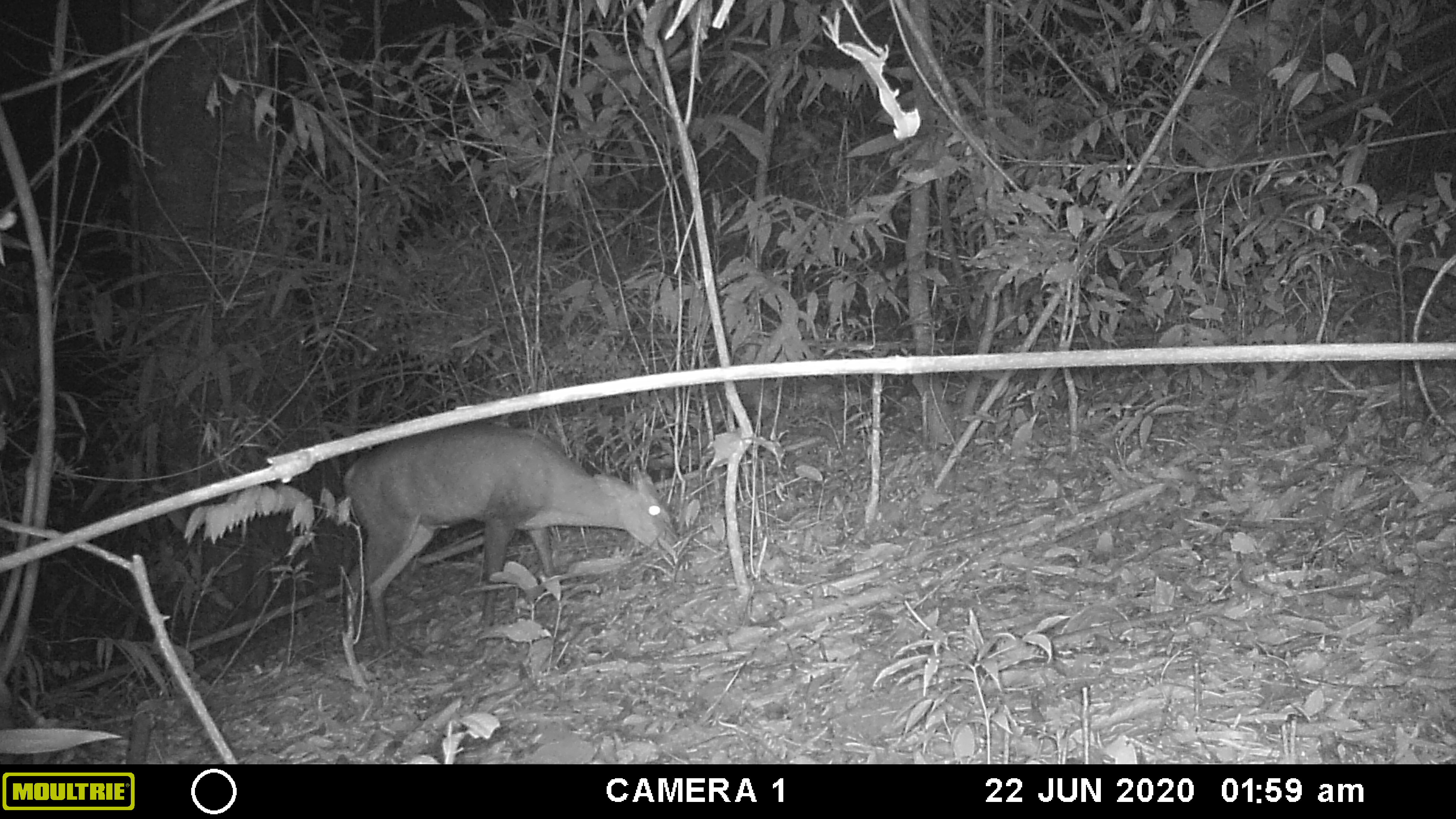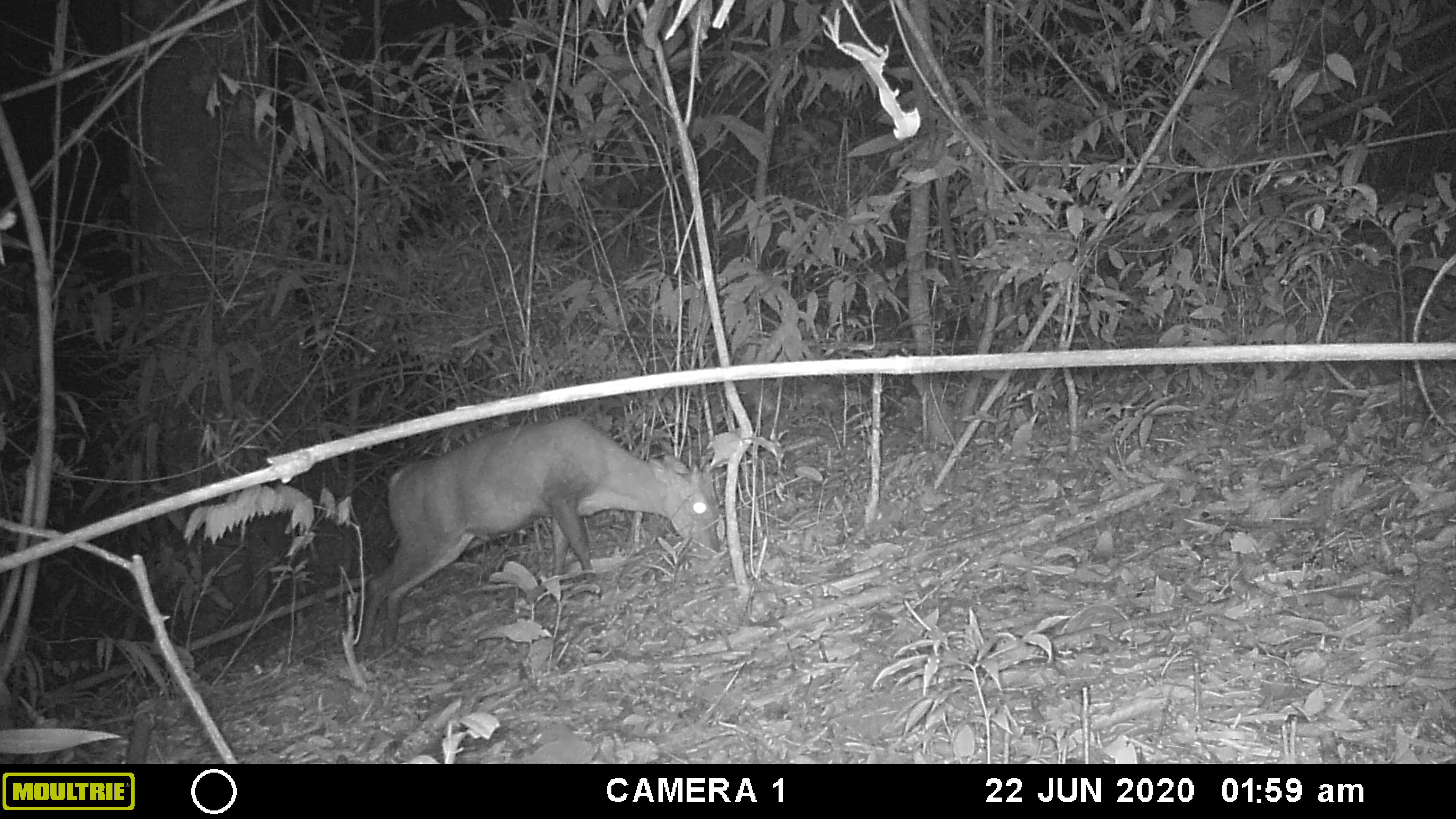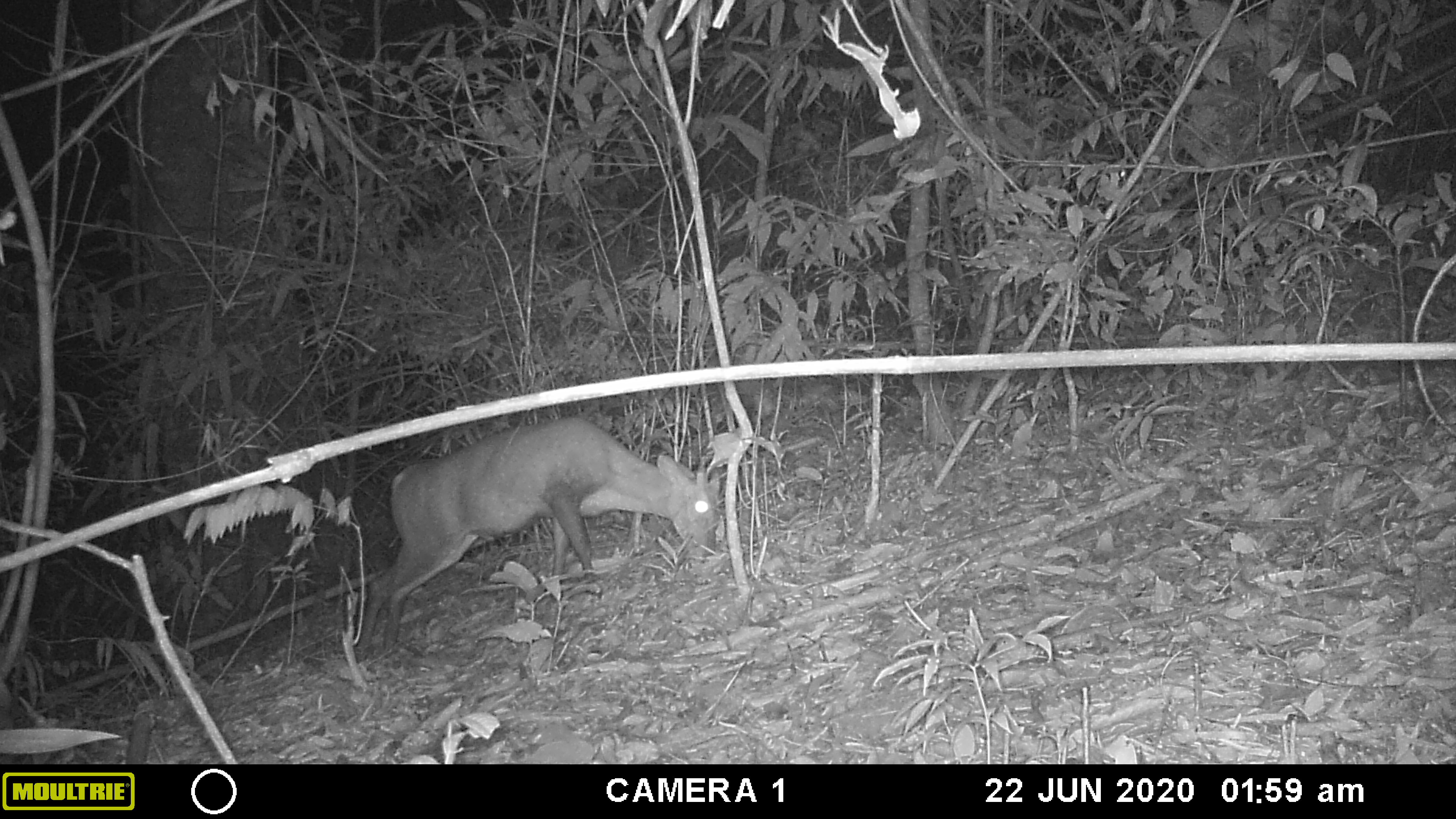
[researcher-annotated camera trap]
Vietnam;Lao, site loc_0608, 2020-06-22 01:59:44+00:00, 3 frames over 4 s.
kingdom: Animalia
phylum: Chordata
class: Mammalia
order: Artiodactyla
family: Cervidae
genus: Muntiacus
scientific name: Muntiacus rooseveltorum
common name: roosevelt's muntjac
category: roosevelts muntjac group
Roosevelts muntjac group (roosevelt's muntjac) (Muntiacus rooseveltorum). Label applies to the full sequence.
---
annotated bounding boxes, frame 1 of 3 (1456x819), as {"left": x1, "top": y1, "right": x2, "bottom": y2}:
roosevelts muntjac group: {"left": 340, "top": 417, "right": 678, "bottom": 658}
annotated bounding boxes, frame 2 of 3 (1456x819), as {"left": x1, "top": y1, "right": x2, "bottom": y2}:
roosevelts muntjac group: {"left": 352, "top": 414, "right": 722, "bottom": 661}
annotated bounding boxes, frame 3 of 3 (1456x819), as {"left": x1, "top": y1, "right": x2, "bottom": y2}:
roosevelts muntjac group: {"left": 351, "top": 416, "right": 721, "bottom": 663}